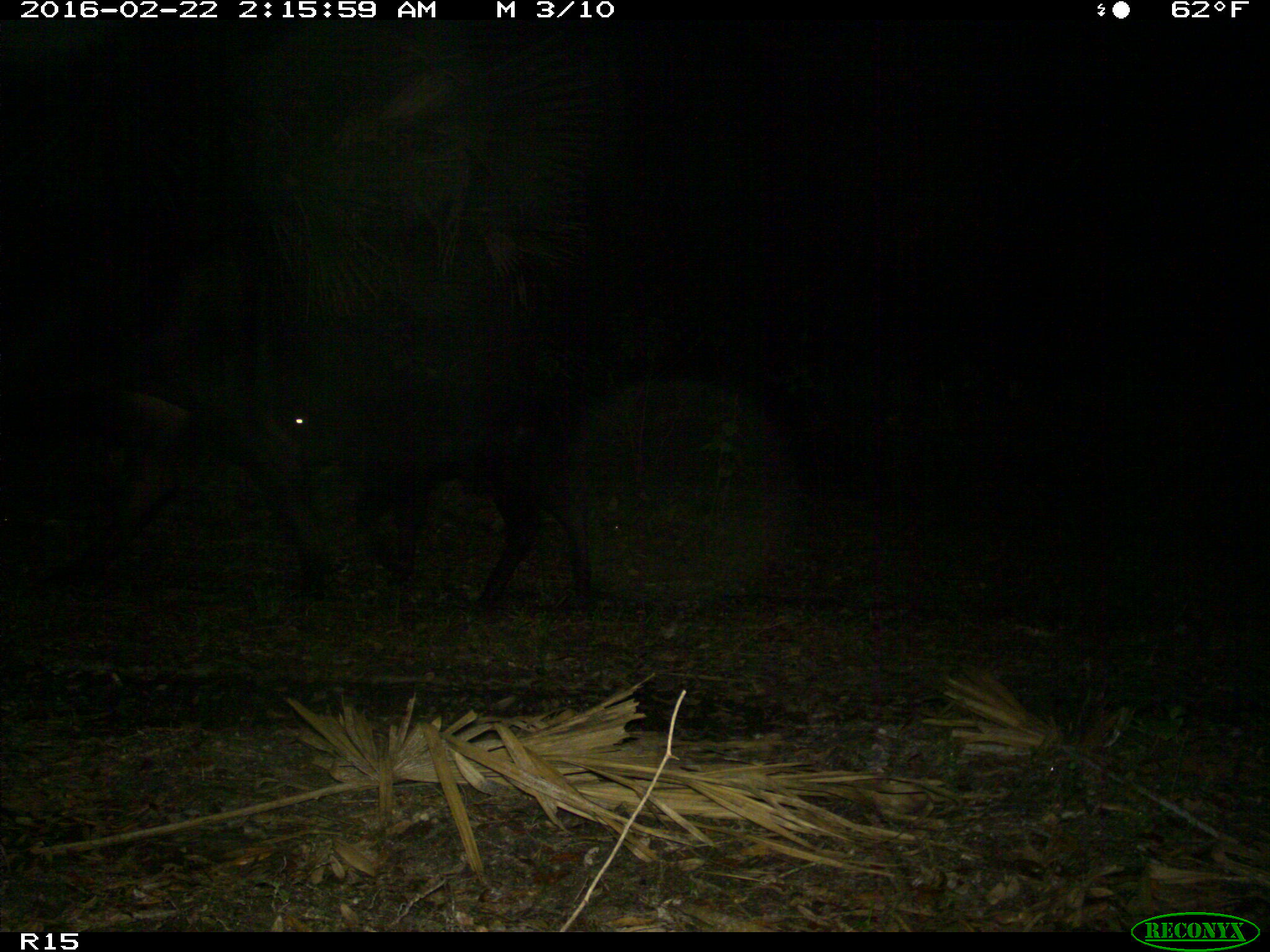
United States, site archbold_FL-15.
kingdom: Animalia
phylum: Chordata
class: Mammalia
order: Artiodactyla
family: Bovidae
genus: Bos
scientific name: Bos taurus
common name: domestic cow